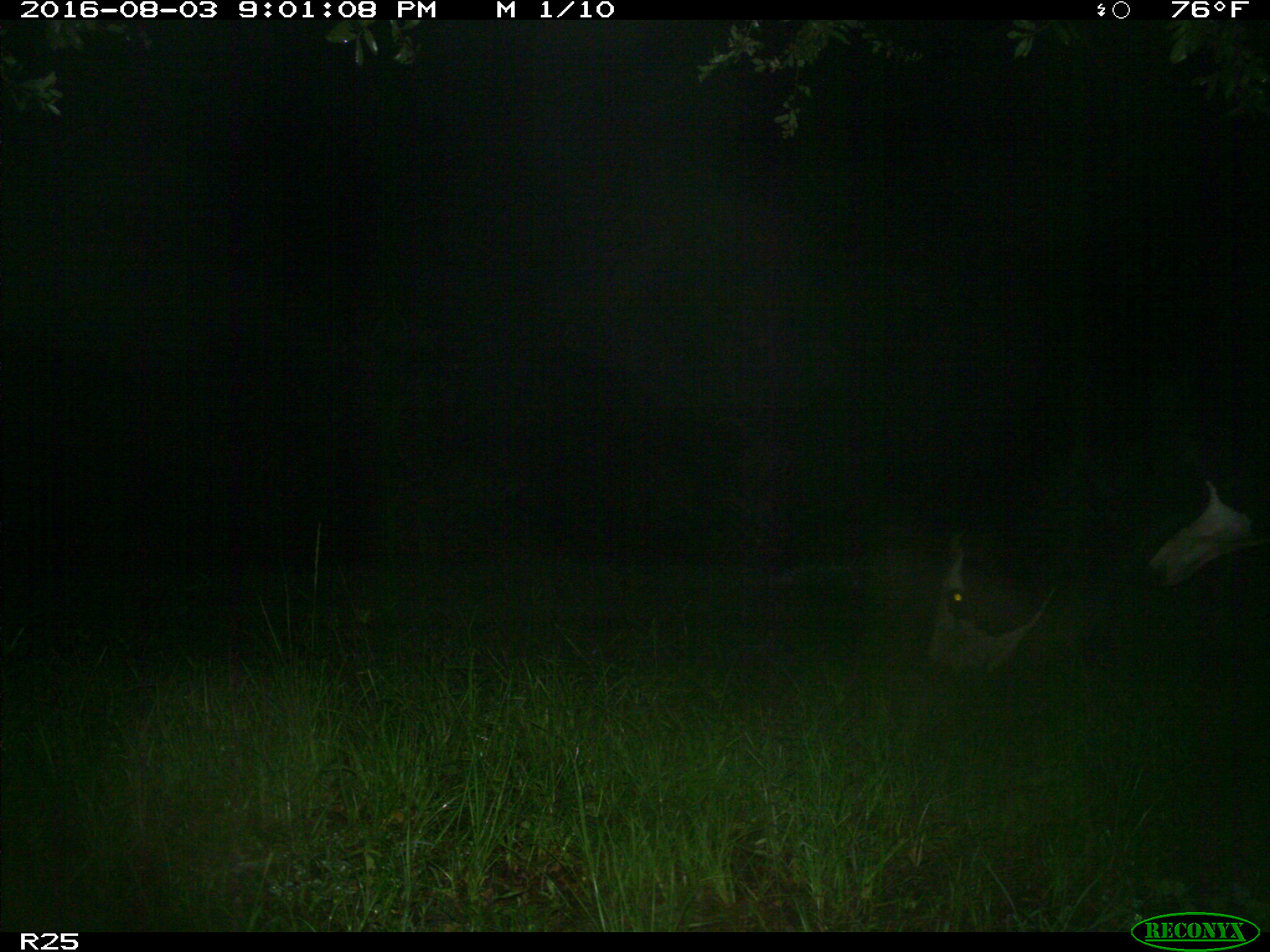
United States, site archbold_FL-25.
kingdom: Animalia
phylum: Chordata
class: Mammalia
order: Artiodactyla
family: Bovidae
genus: Bos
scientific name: Bos taurus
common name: domestic cow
Bos taurus (domestic cow).